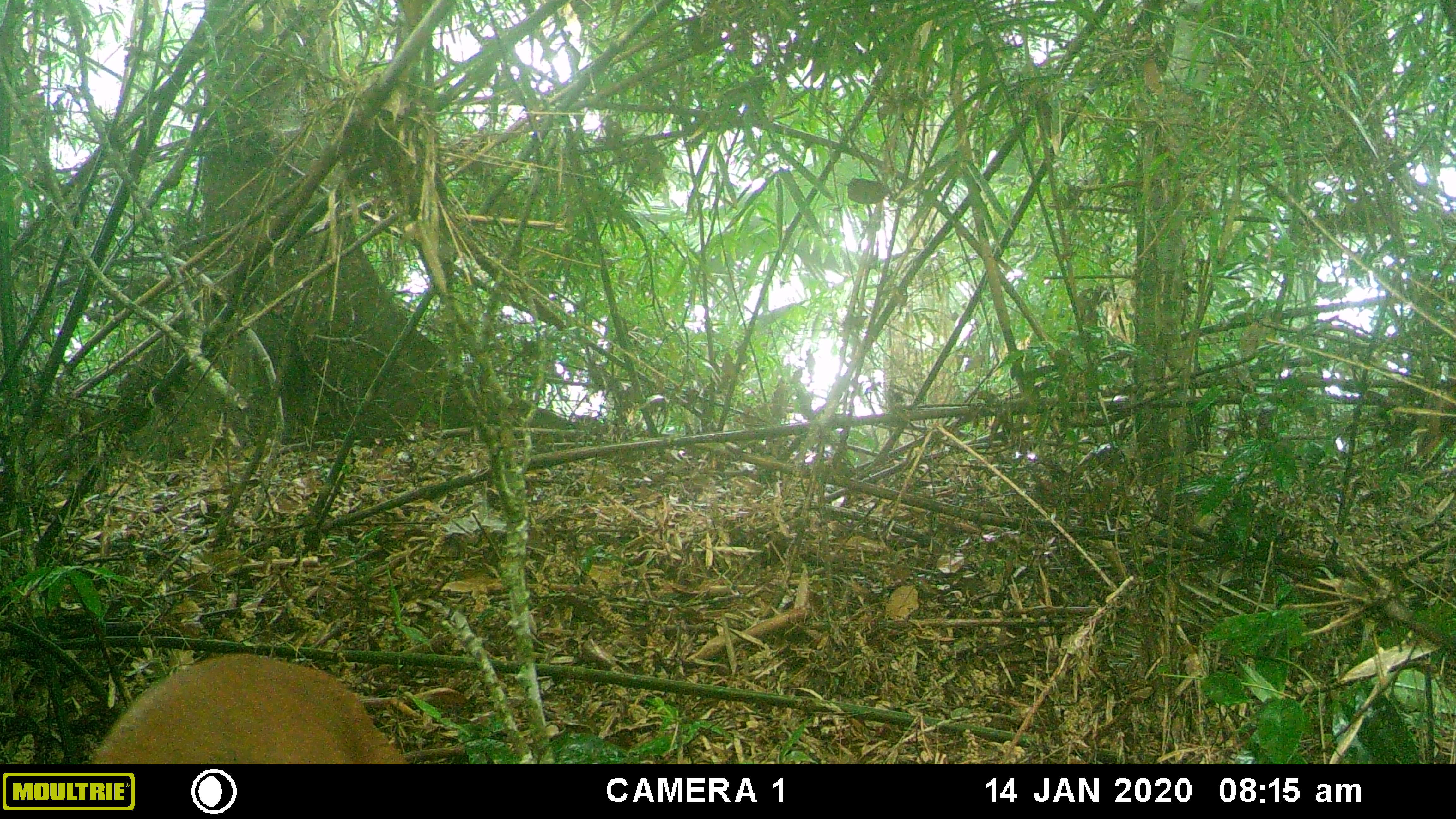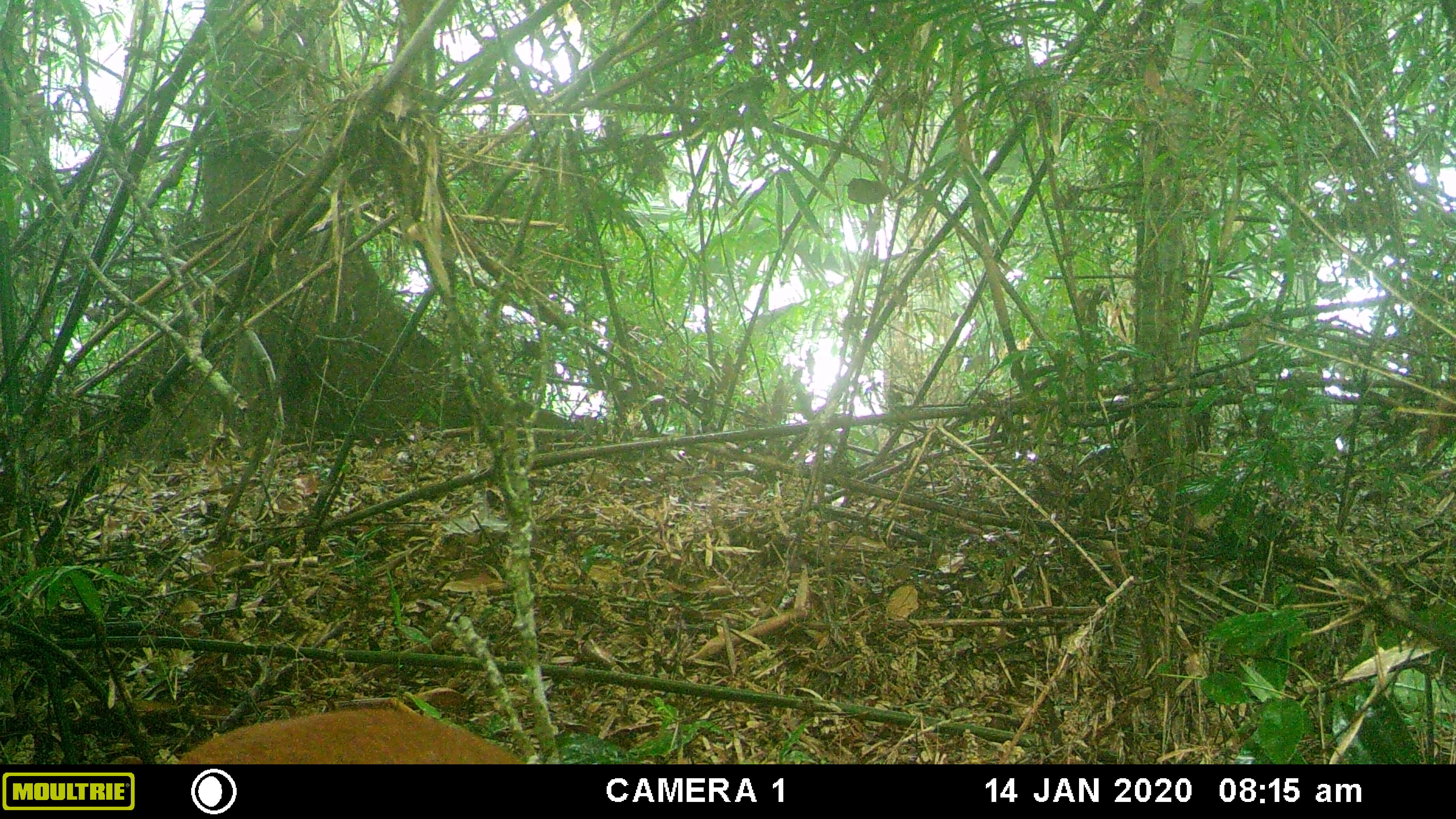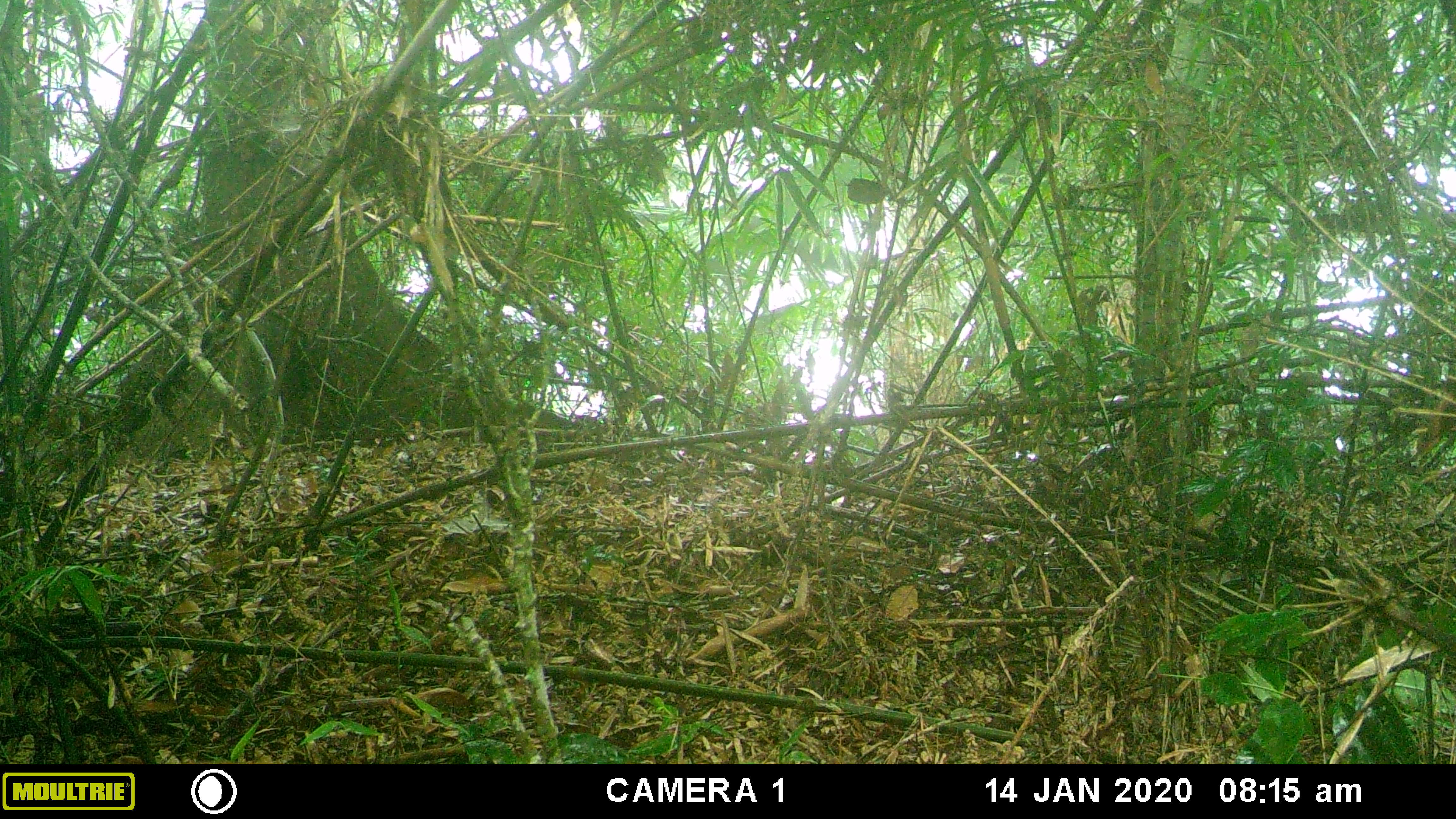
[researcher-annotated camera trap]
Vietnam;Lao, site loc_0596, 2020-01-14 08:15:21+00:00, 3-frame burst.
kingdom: Animalia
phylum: Chordata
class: Mammalia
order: Artiodactyla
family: Cervidae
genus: Muntiacus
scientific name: Muntiacus rooseveltorum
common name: roosevelt's muntjac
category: roosevelts muntjac group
Roosevelts muntjac group (roosevelt's muntjac) (Muntiacus rooseveltorum). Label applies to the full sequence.